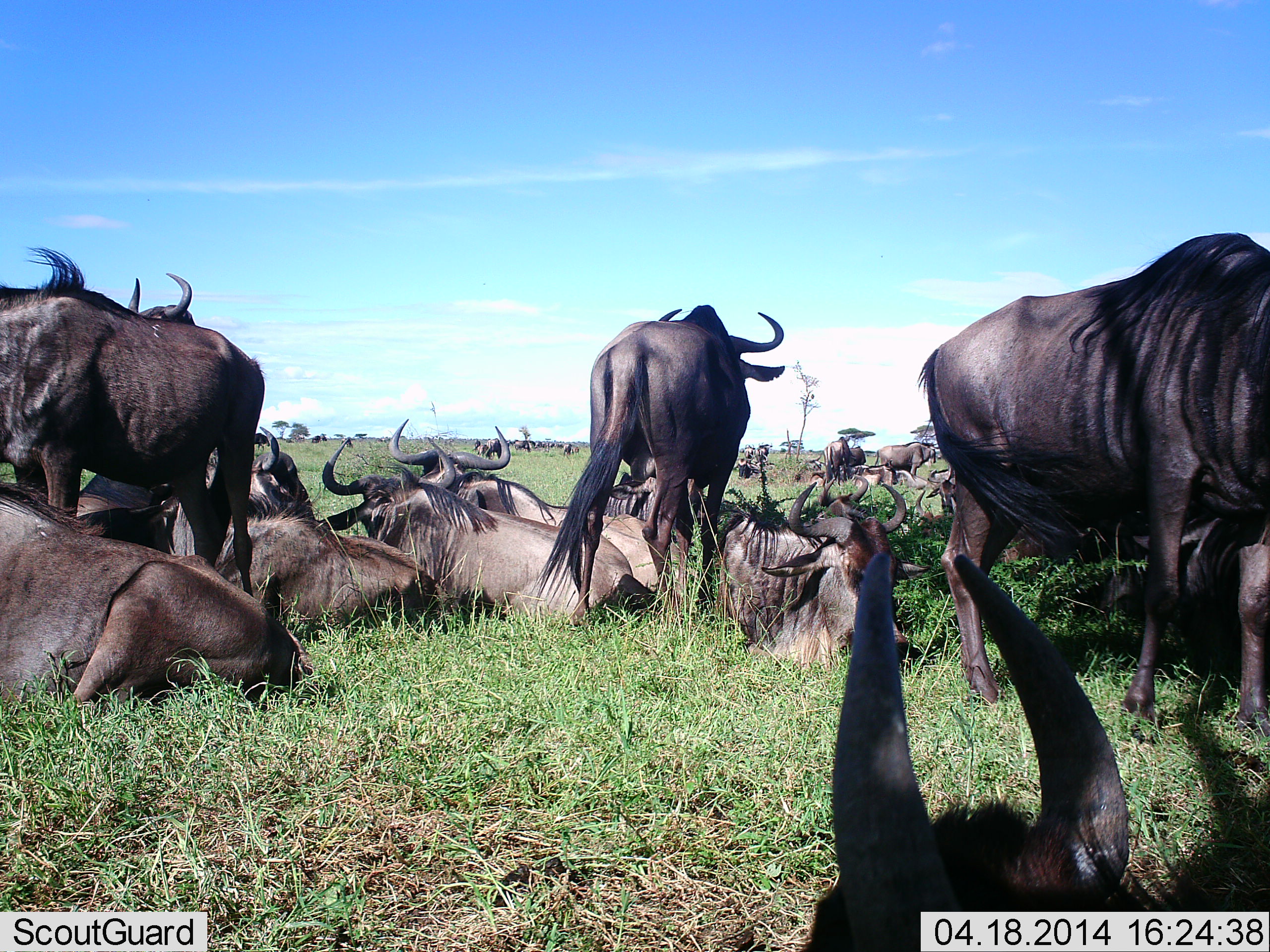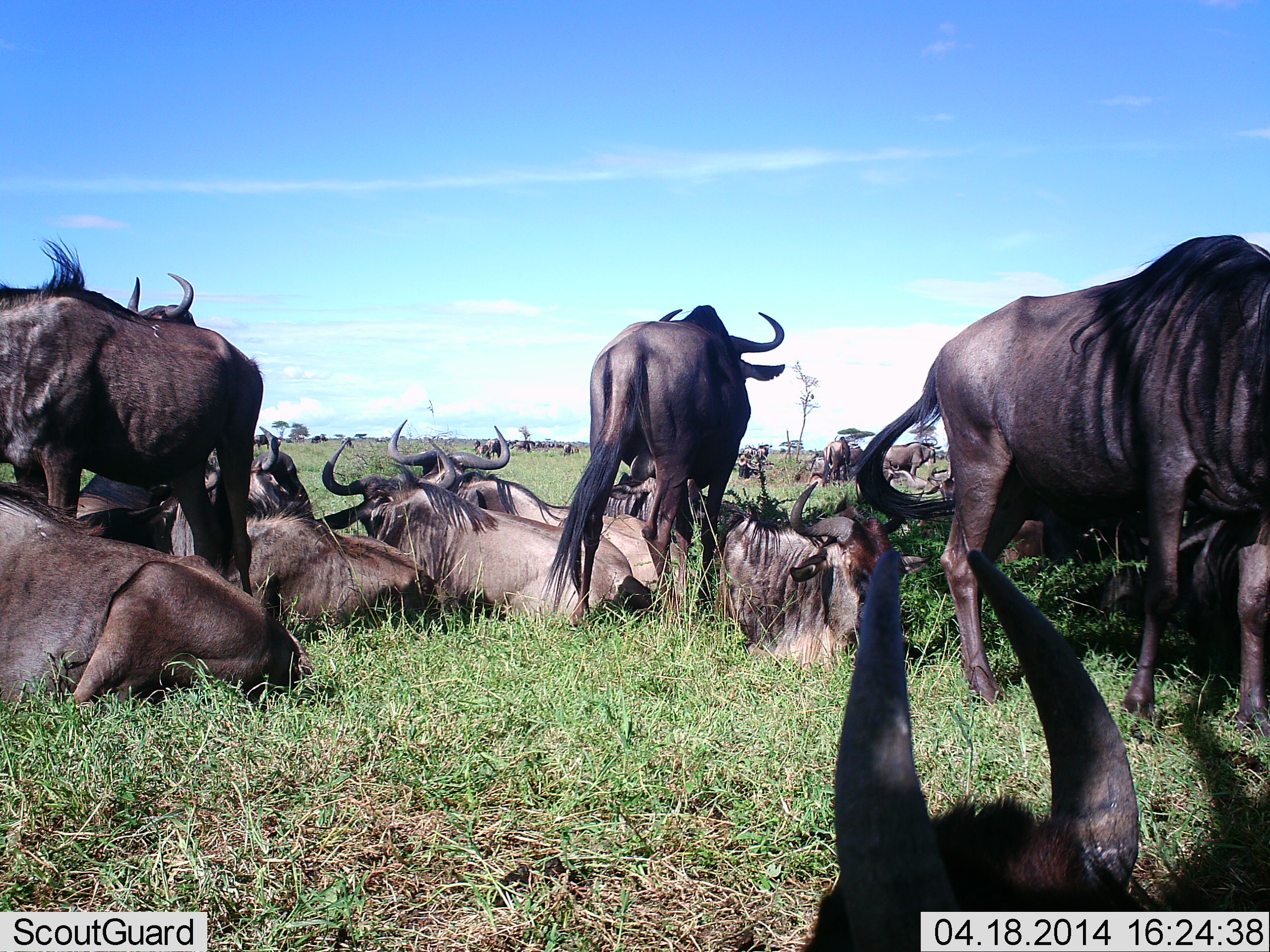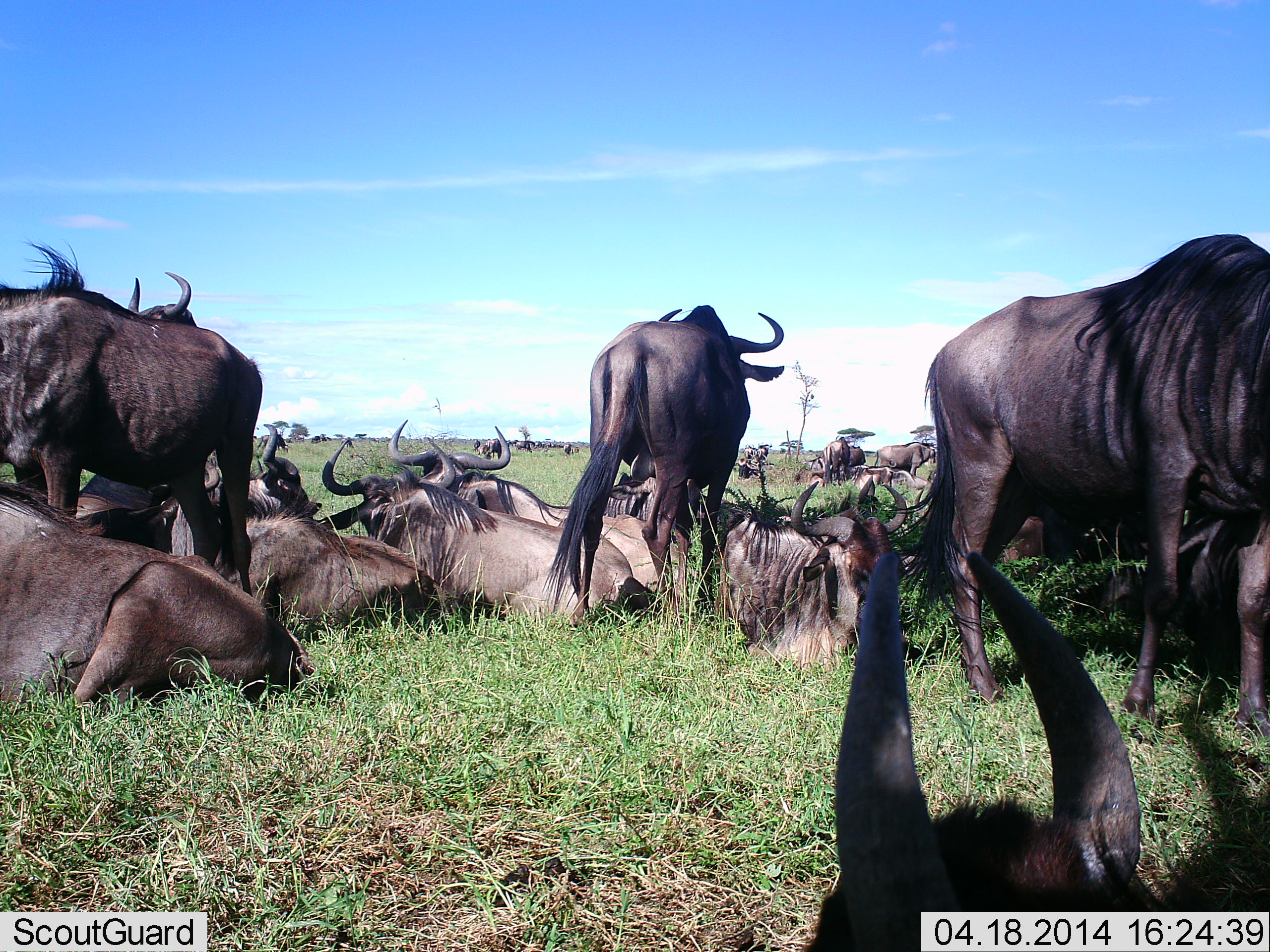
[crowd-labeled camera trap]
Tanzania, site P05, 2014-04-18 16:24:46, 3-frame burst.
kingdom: Animalia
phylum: Chordata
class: Mammalia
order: Artiodactyla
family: Bovidae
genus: Connochaetes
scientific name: Connochaetes taurinus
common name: blue wildebeest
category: wildebeest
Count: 11-50.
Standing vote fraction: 80%.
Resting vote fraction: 100%.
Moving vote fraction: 10%.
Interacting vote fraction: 10%.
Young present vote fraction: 0%.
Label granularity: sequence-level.